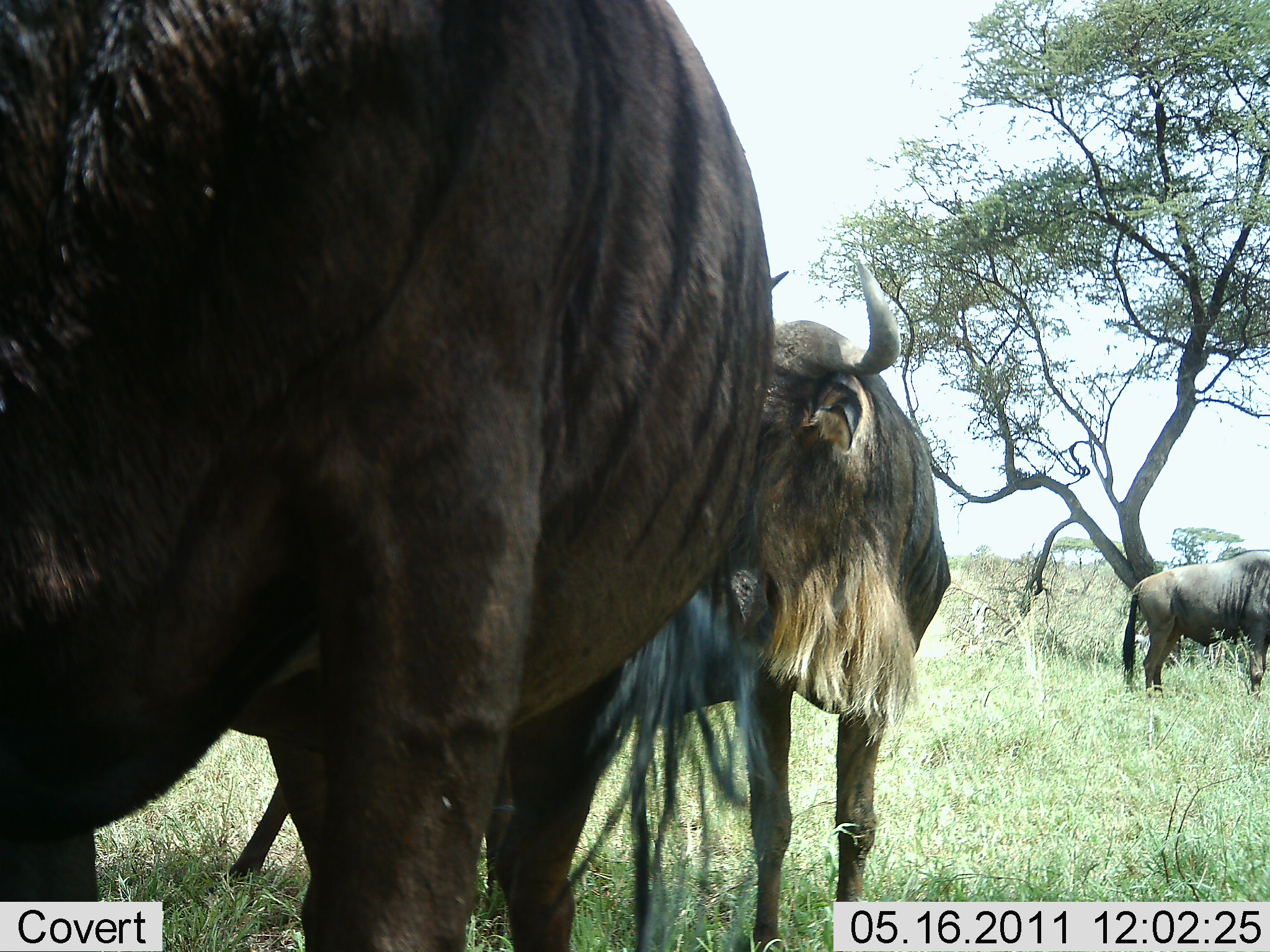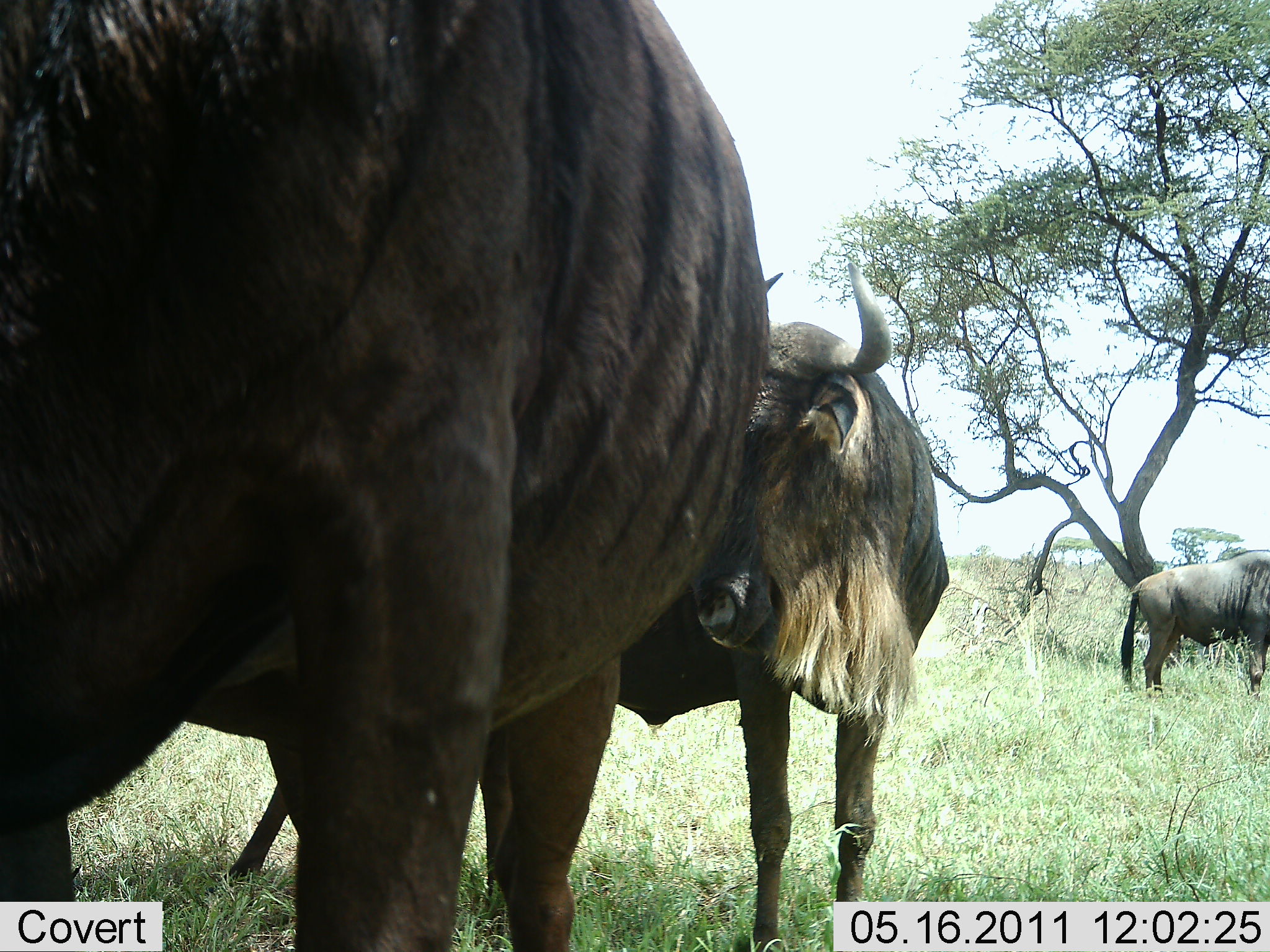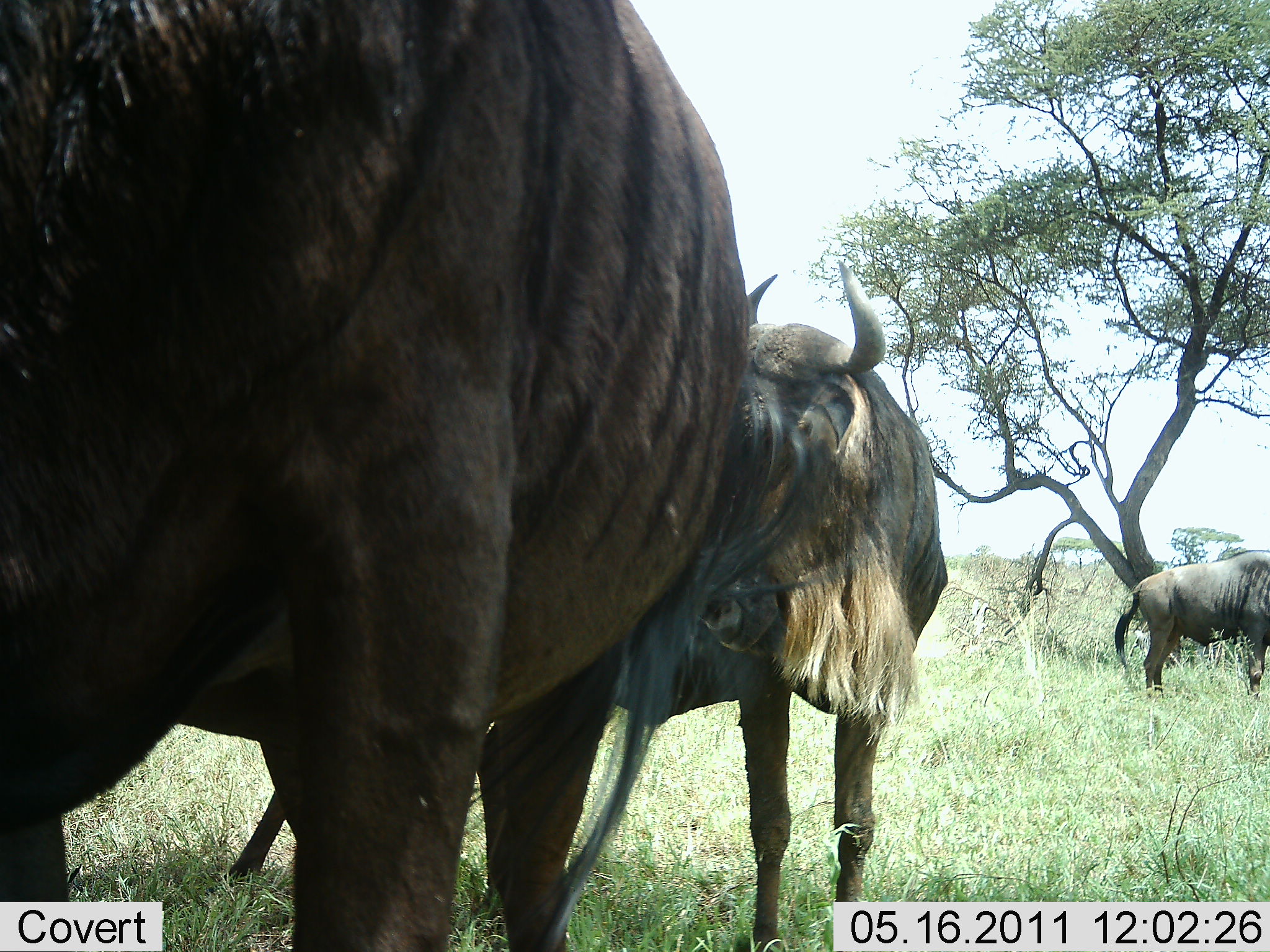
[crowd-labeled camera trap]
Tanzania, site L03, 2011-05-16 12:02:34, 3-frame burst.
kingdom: Animalia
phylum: Chordata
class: Mammalia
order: Artiodactyla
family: Bovidae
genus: Connochaetes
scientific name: Connochaetes taurinus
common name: blue wildebeest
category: wildebeest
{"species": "wildebeest (blue wildebeest) (Connochaetes taurinus)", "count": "3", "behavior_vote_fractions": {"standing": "100%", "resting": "7%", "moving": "0%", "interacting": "0%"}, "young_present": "0%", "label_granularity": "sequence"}